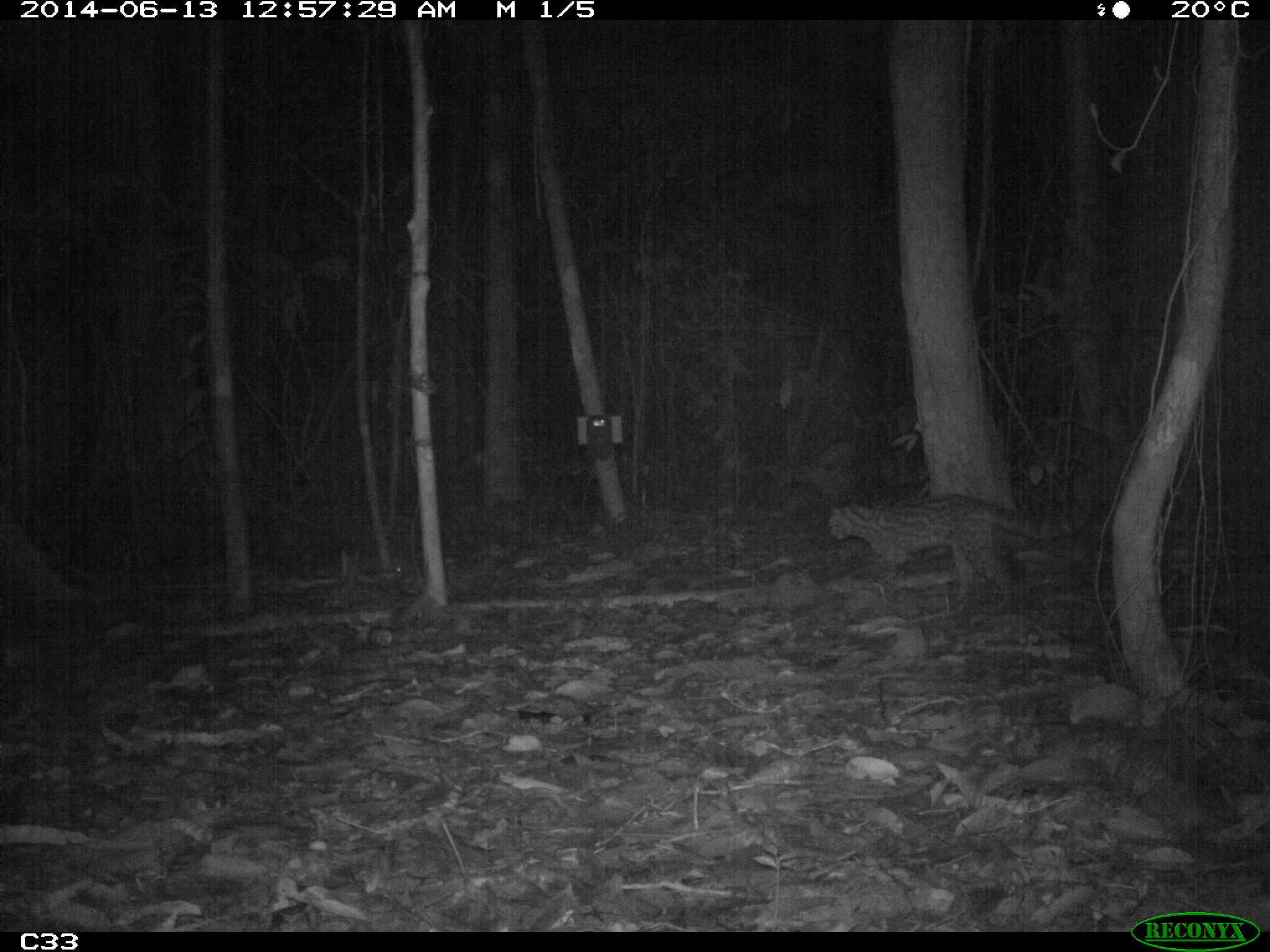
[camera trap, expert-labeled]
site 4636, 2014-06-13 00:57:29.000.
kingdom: Animalia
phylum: Chordata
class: Mammalia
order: Carnivora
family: Felidae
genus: Leopardus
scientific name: Leopardus wiedii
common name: margay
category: leopardus weidii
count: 1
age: adult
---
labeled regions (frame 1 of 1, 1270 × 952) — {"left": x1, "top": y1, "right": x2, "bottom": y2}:
leopardus weidii: {"left": 827, "top": 479, "right": 1093, "bottom": 602}